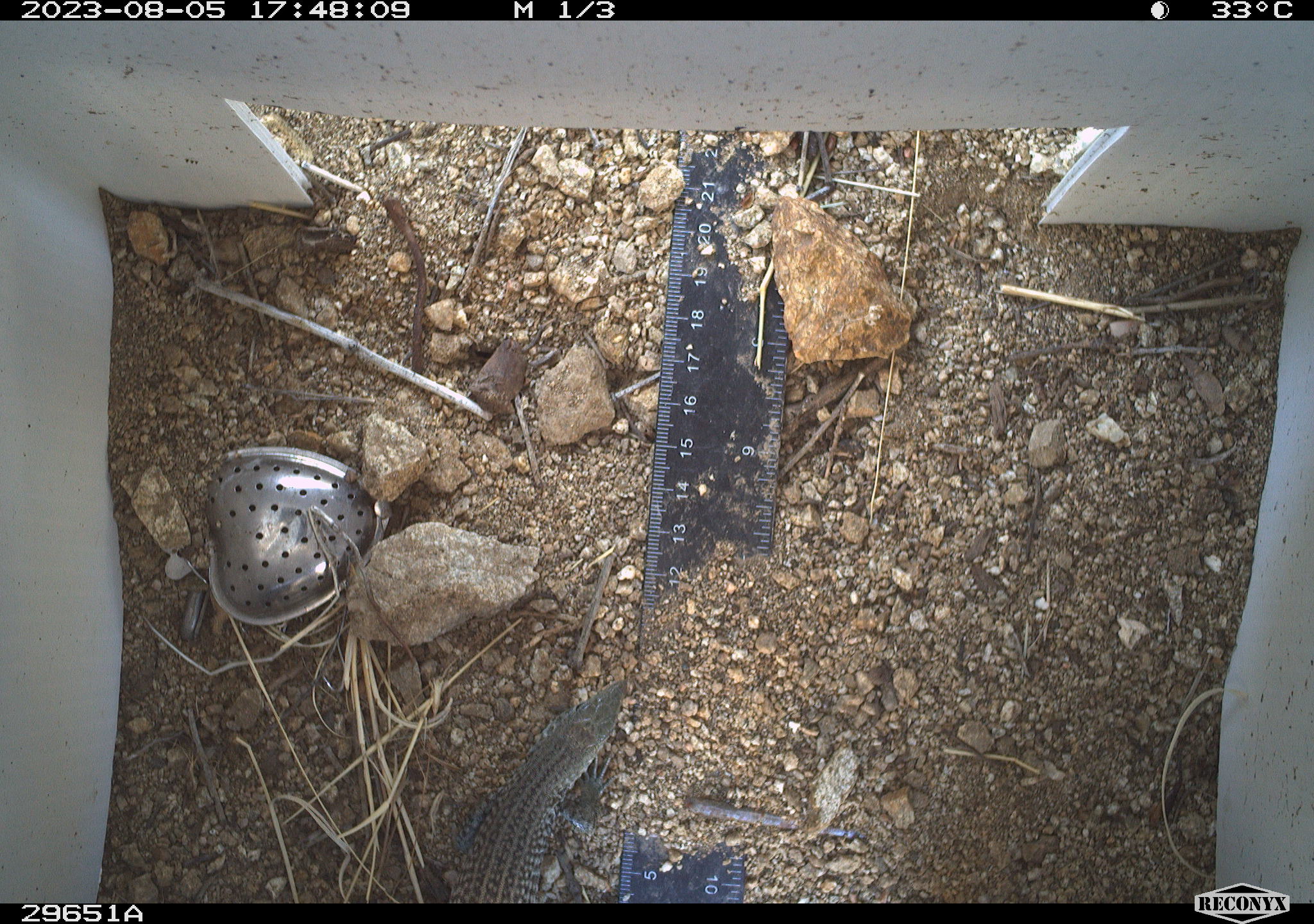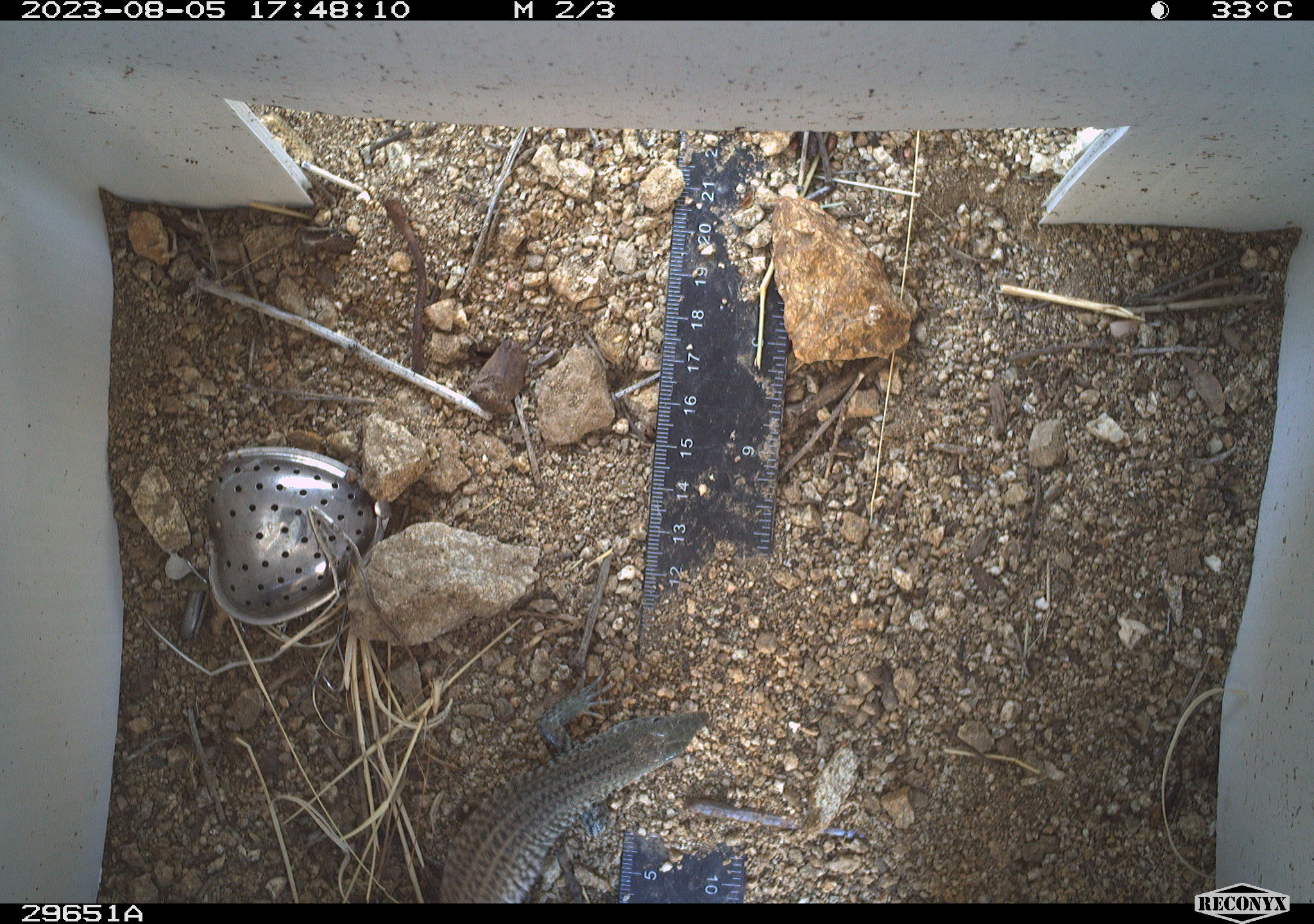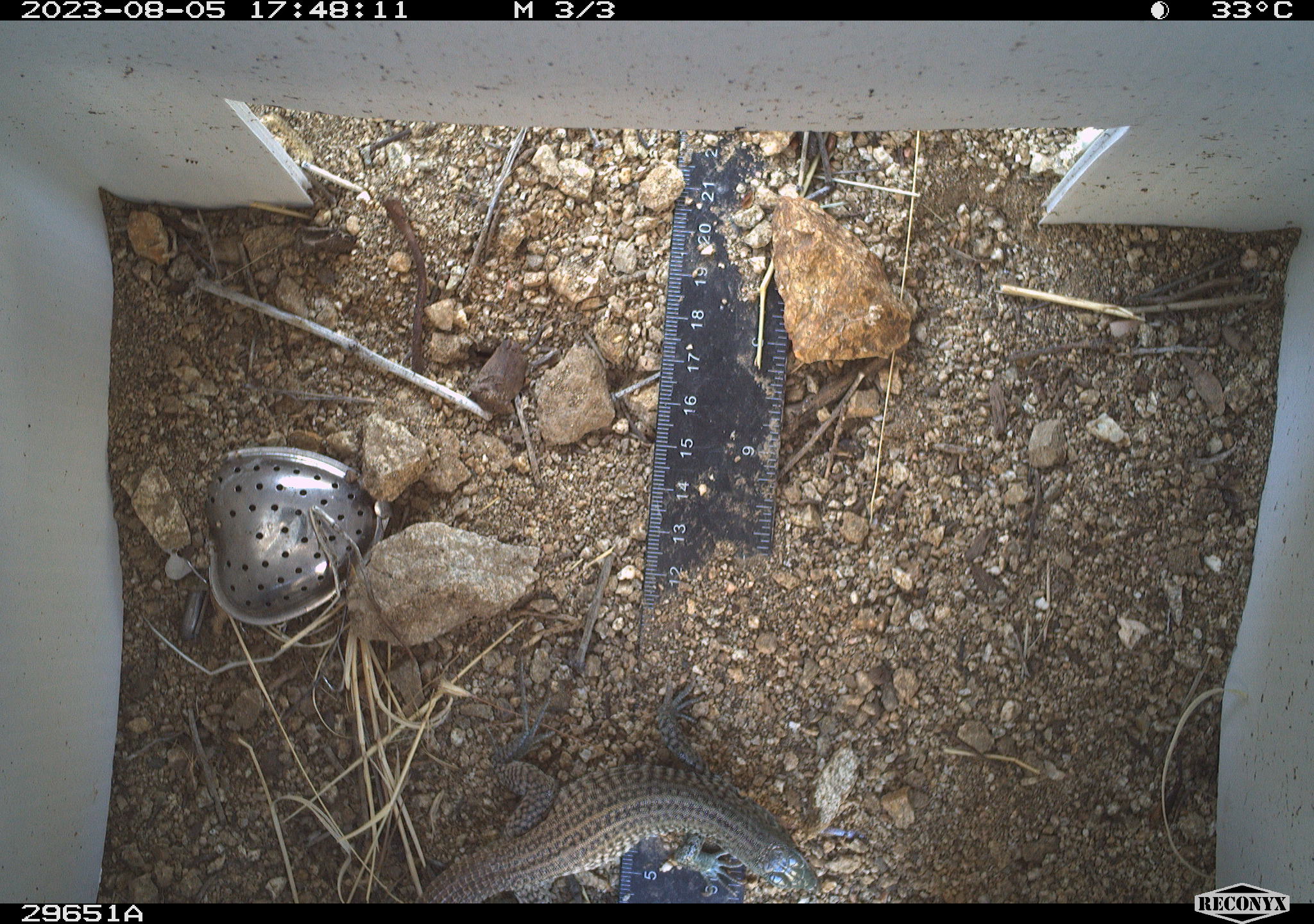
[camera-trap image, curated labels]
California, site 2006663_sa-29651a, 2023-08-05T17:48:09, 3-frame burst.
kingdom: Animalia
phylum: Chordata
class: Reptilia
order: Squamata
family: Teiidae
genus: Aspidoscelis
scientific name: Aspidoscelis tigris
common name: western whiptail